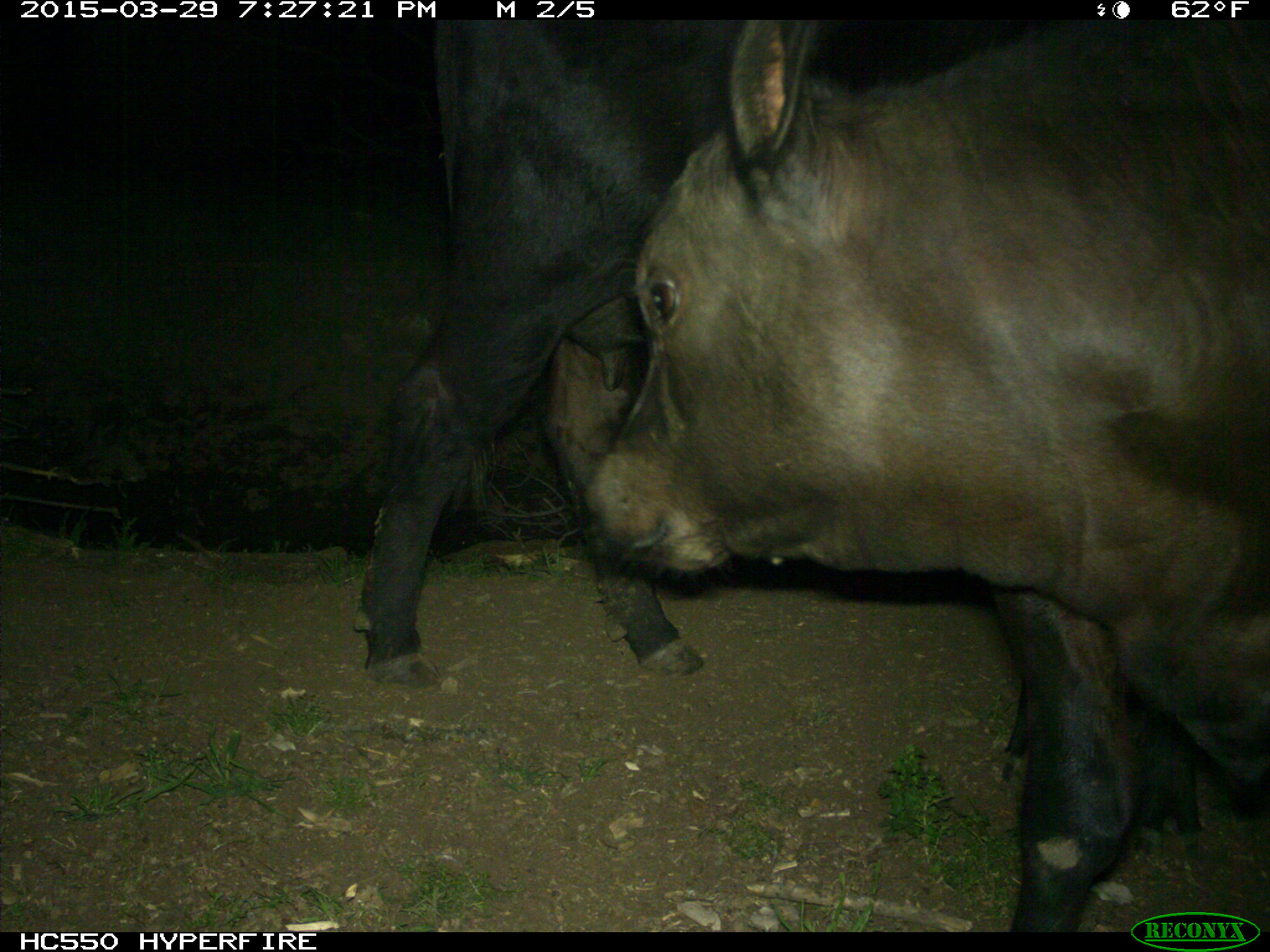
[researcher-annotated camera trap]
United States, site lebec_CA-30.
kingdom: Animalia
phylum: Chordata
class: Mammalia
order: Artiodactyla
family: Bovidae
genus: Bos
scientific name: Bos taurus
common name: domestic cow